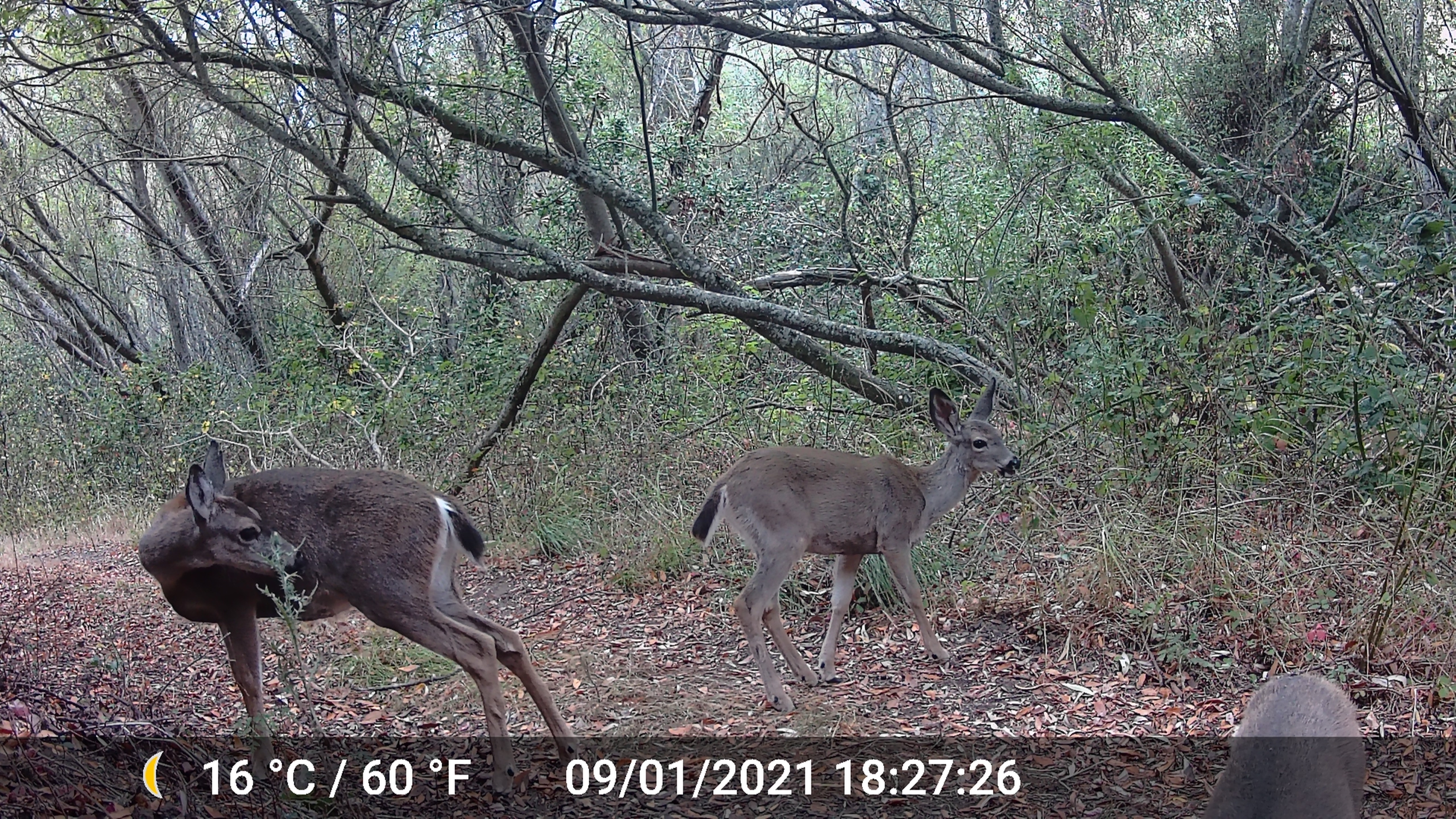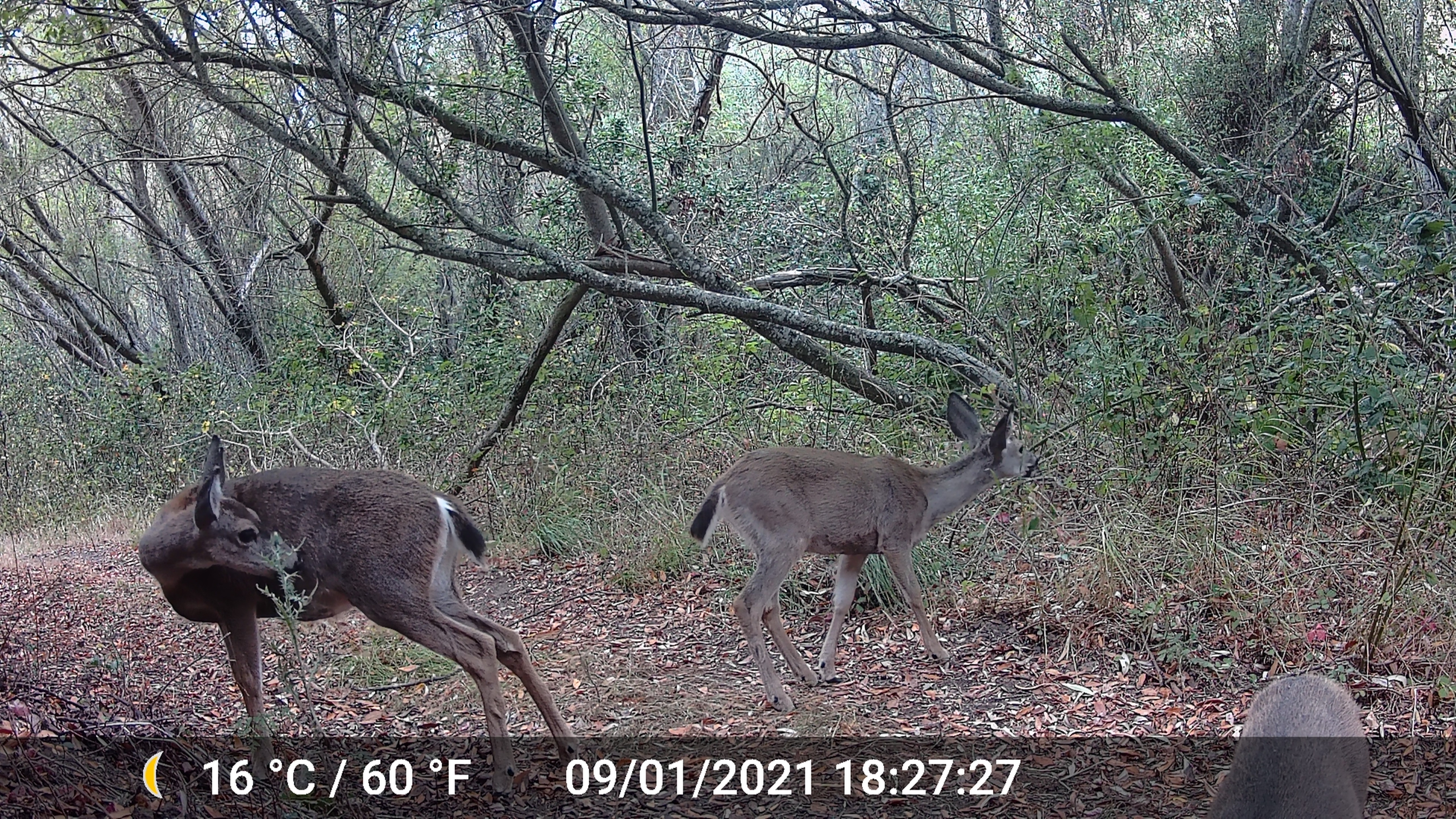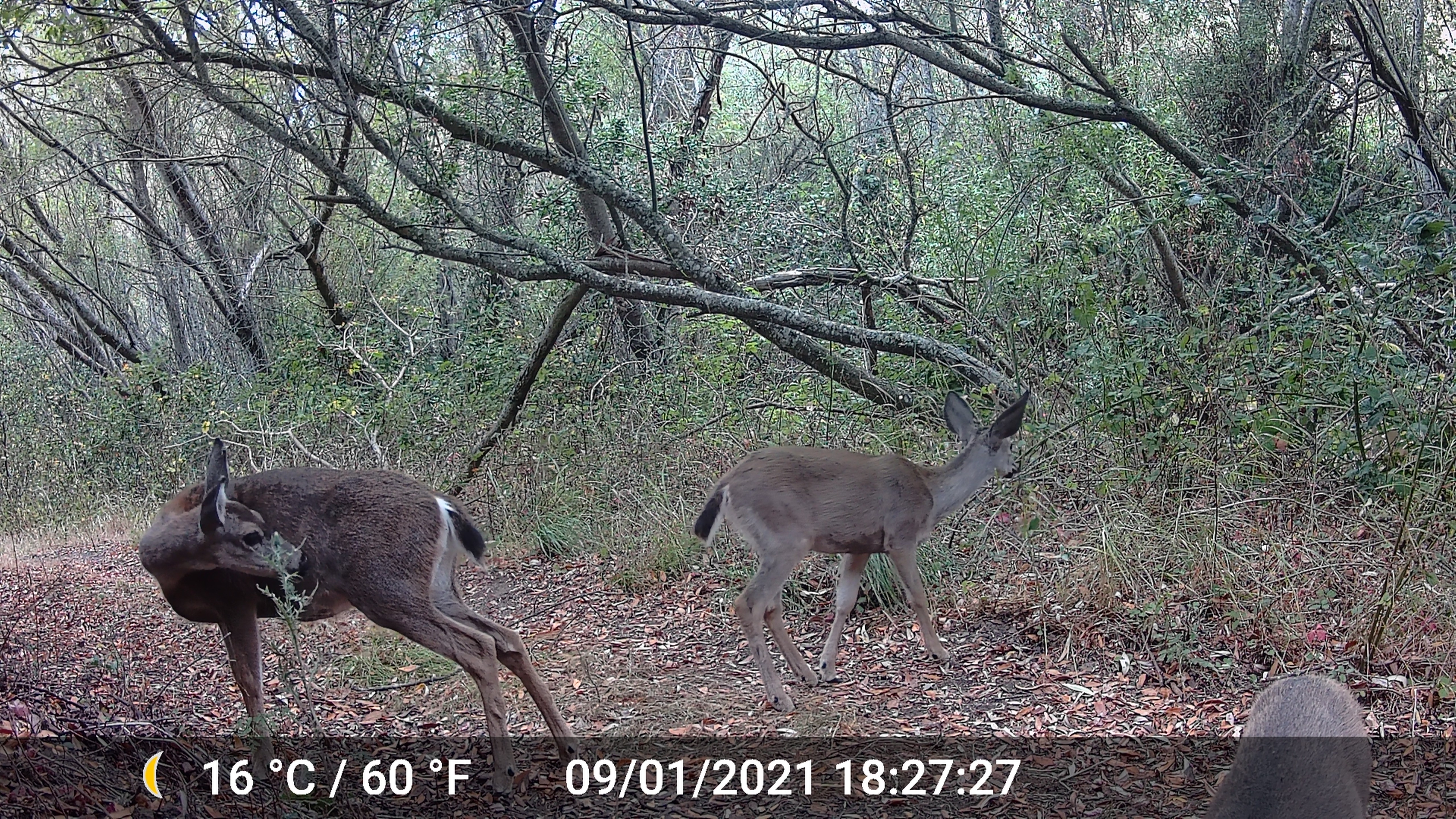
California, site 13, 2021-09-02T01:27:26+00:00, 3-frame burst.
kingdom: Animalia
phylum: Chordata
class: Mammalia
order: Artiodactyla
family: Cervidae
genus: Odocoileus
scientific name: Odocoileus hemionus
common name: mule deer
Mule deer (Odocoileus hemionus).